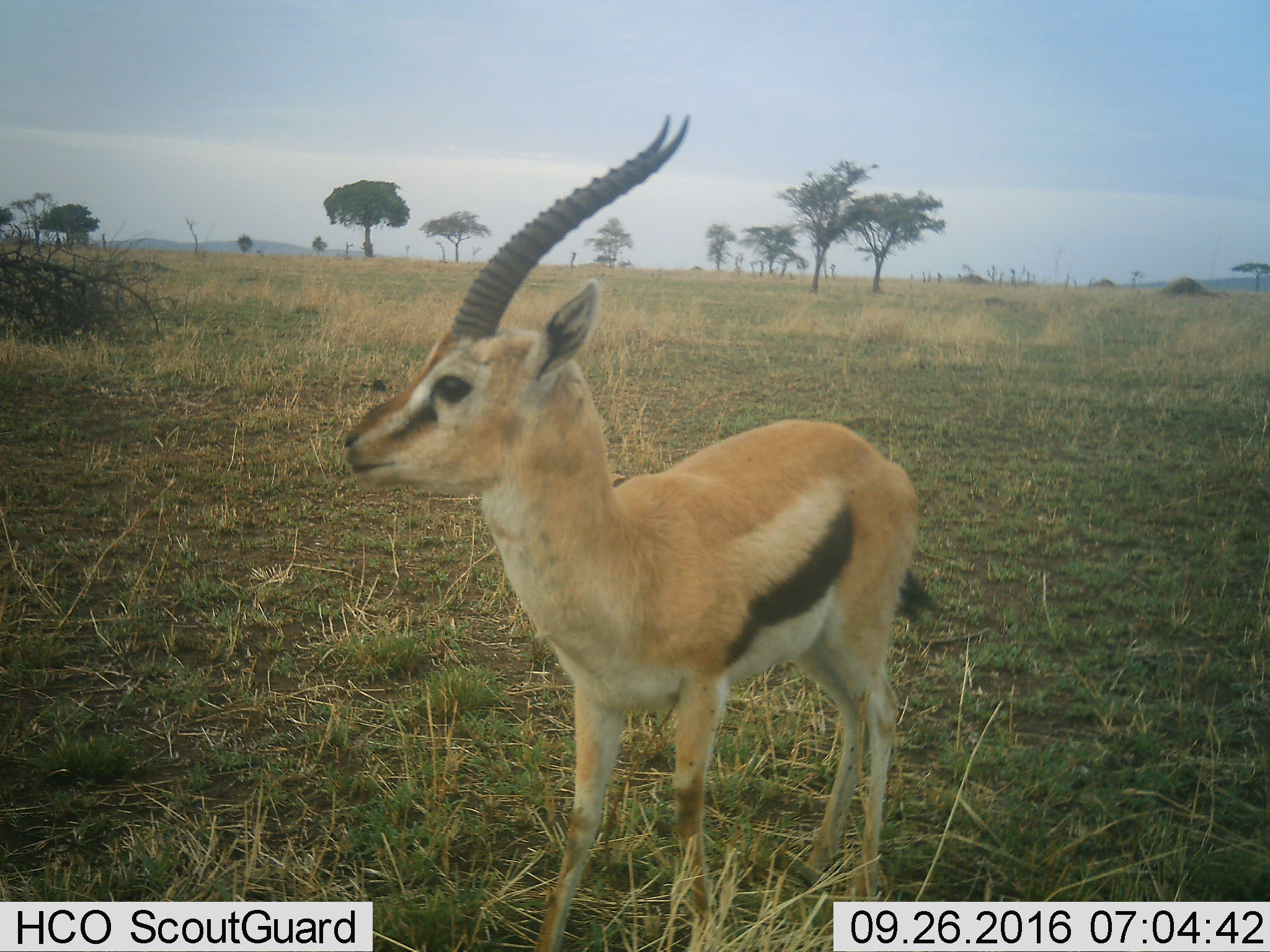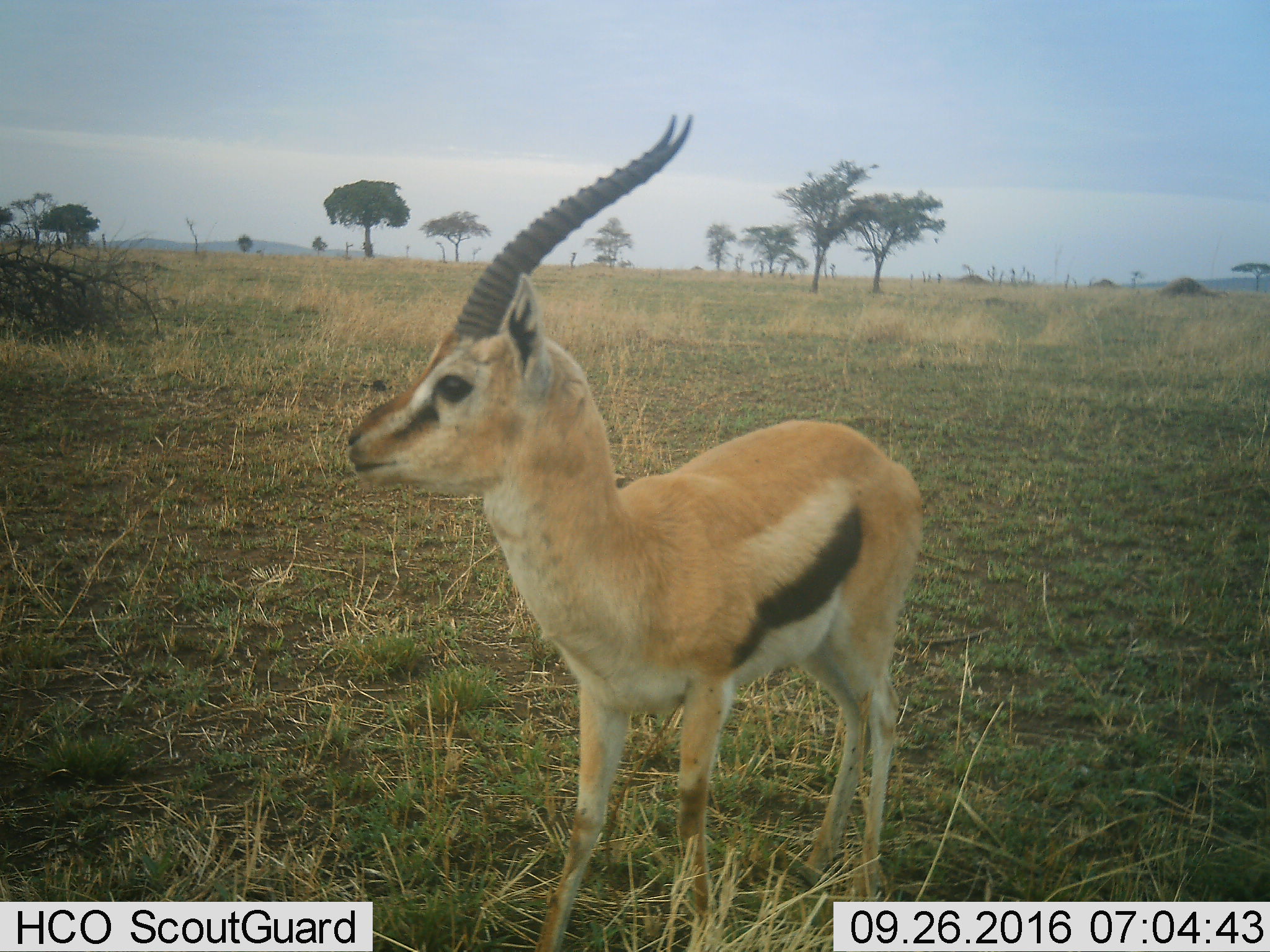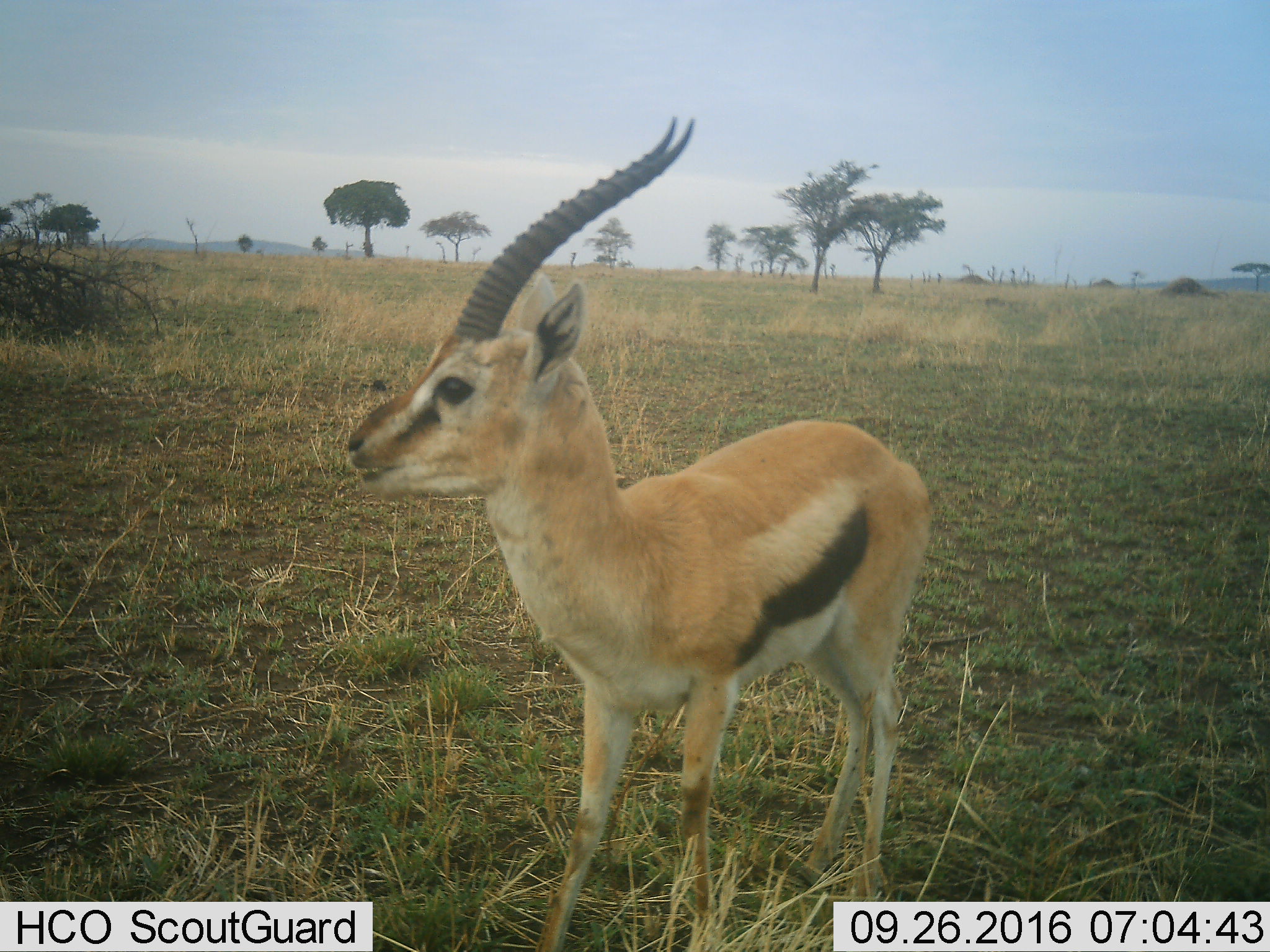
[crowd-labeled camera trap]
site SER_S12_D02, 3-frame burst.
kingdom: Animalia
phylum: Chordata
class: Mammalia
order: Artiodactyla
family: Bovidae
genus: Eudorcas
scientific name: Eudorcas thomsonii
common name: thomson's gazelle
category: gazellethomsons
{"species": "gazellethomsons (thomson's gazelle) (Eudorcas thomsonii)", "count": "1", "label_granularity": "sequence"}